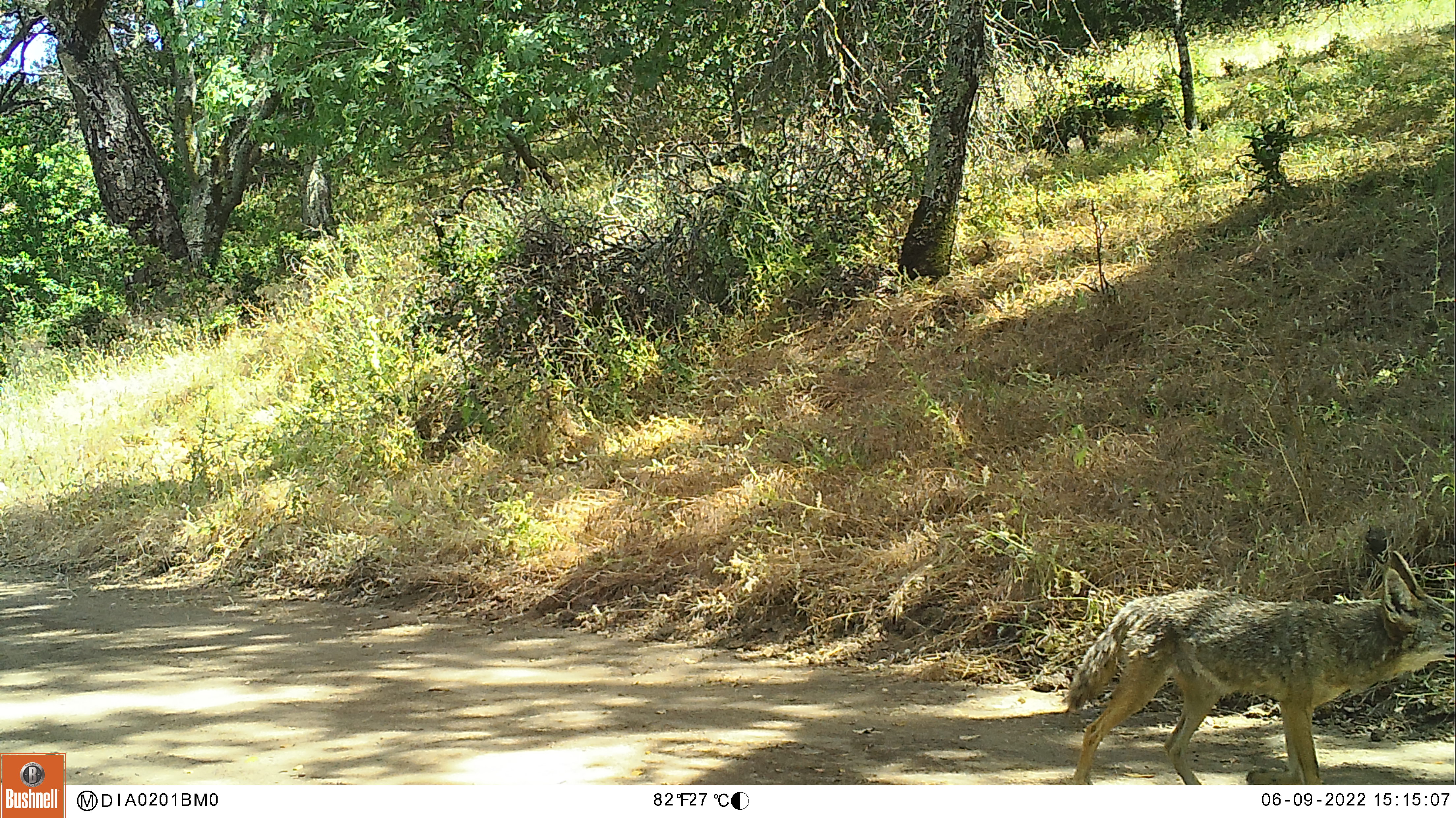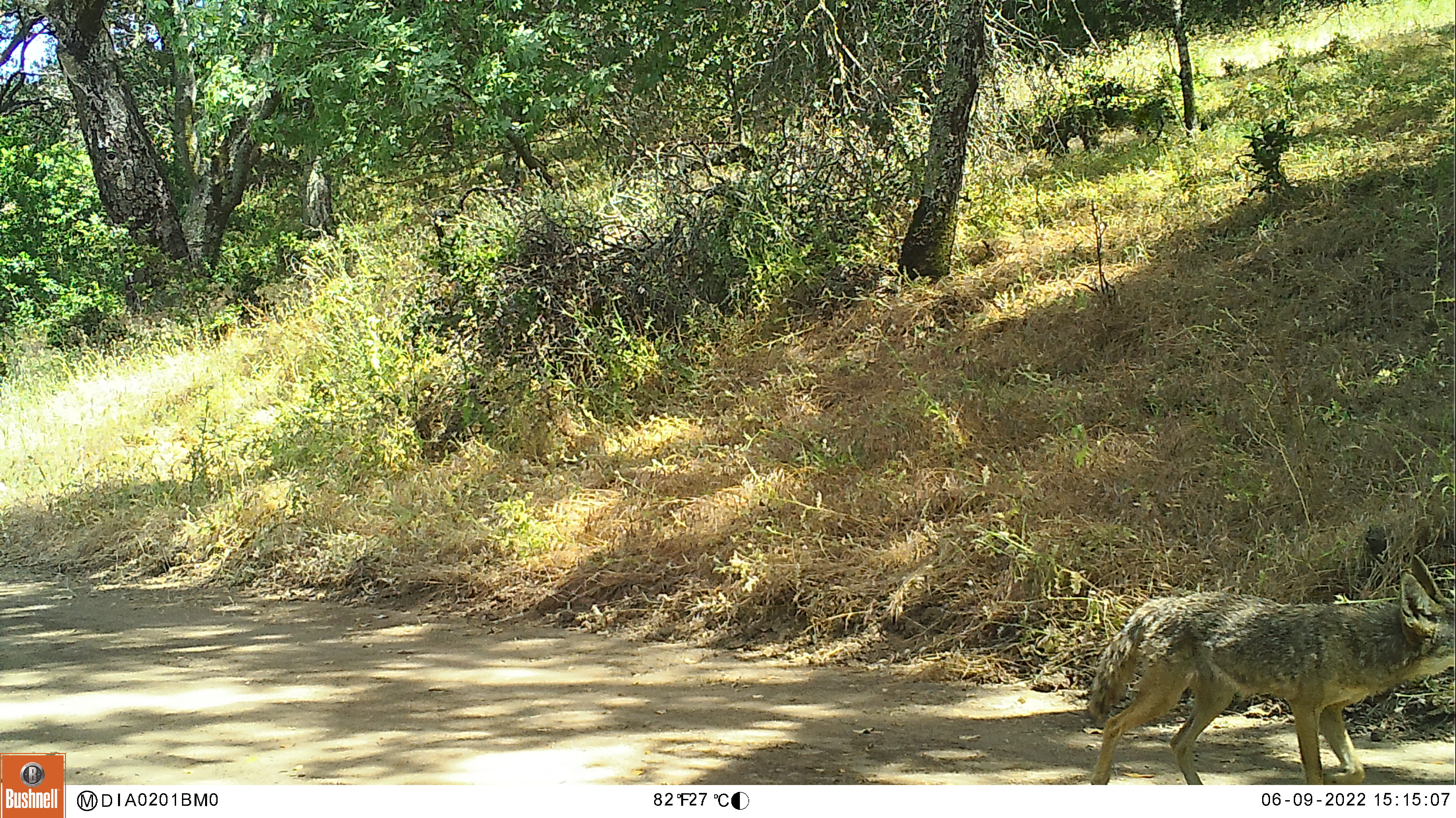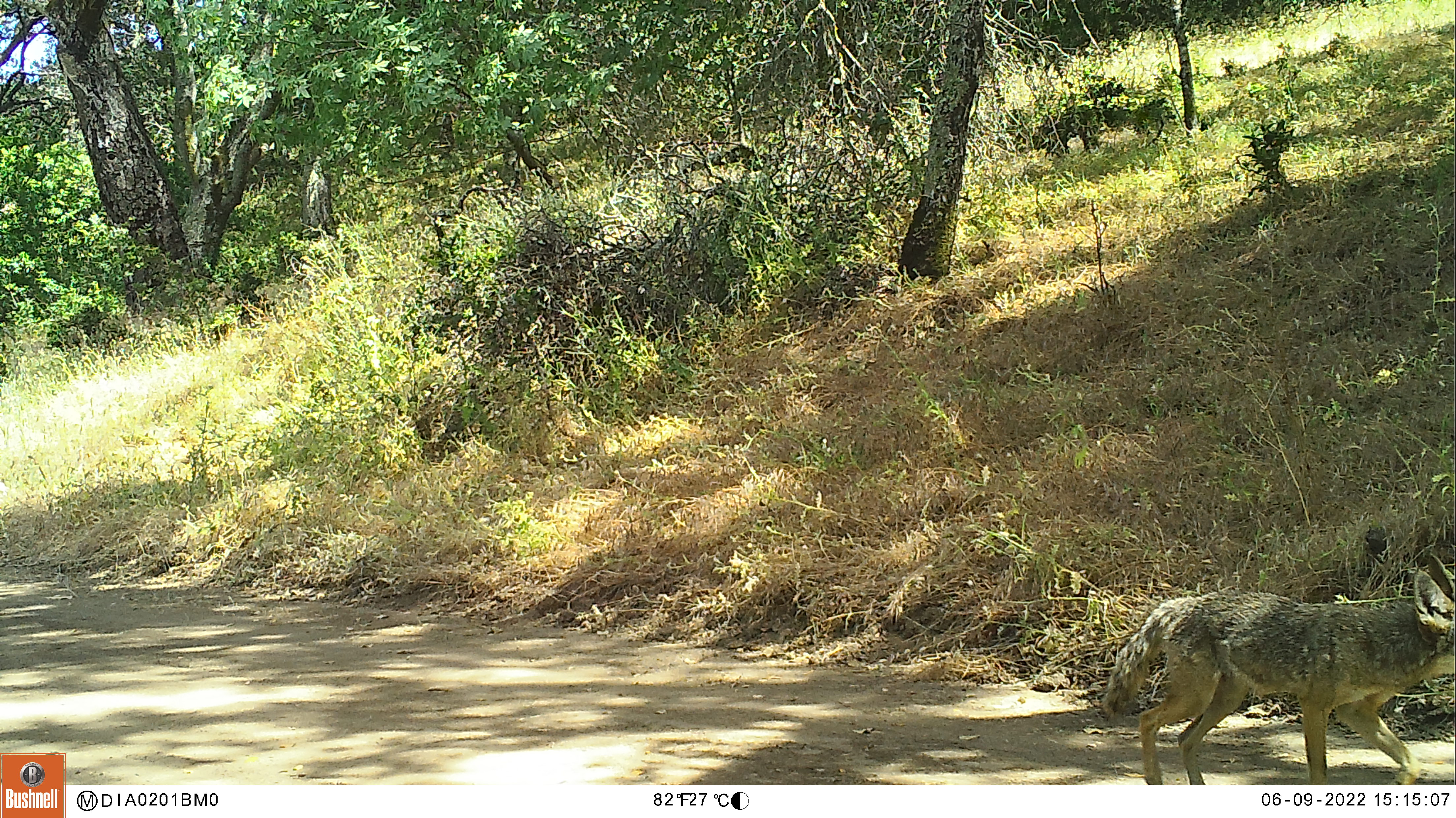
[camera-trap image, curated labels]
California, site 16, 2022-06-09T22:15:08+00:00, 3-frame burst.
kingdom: Animalia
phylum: Chordata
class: Mammalia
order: Carnivora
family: Canidae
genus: Canis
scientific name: Canis latrans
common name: coyote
Coyote (Canis latrans).